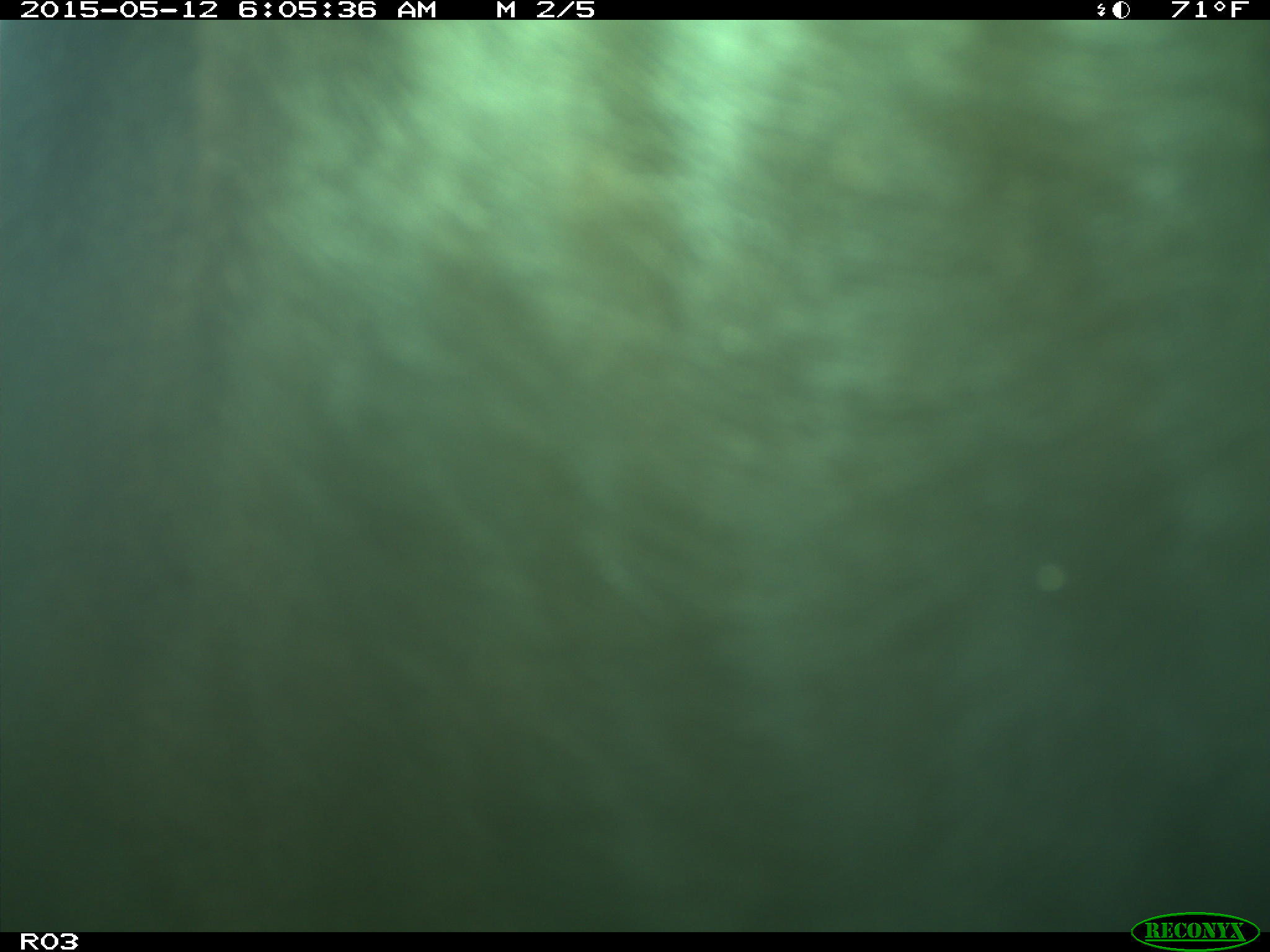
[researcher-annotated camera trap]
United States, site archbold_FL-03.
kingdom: Animalia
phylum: Chordata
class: Mammalia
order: Artiodactyla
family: Bovidae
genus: Bos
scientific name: Bos taurus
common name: domestic cow